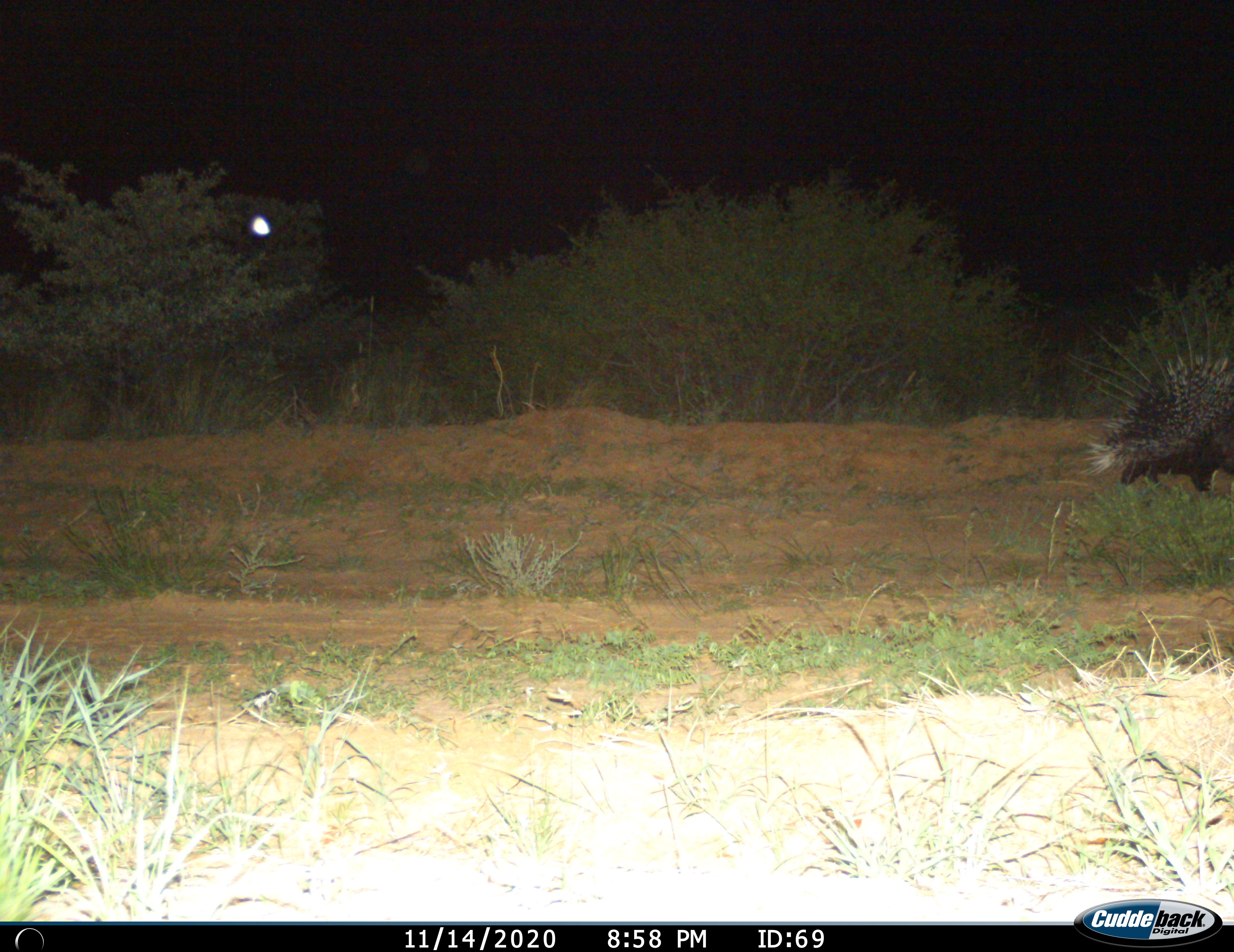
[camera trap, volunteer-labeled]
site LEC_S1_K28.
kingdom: Animalia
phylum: Chordata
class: Mammalia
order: Rodentia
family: Hystricidae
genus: Hystrix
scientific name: Hystrix cristata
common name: crested porcupine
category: porcupine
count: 1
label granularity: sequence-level